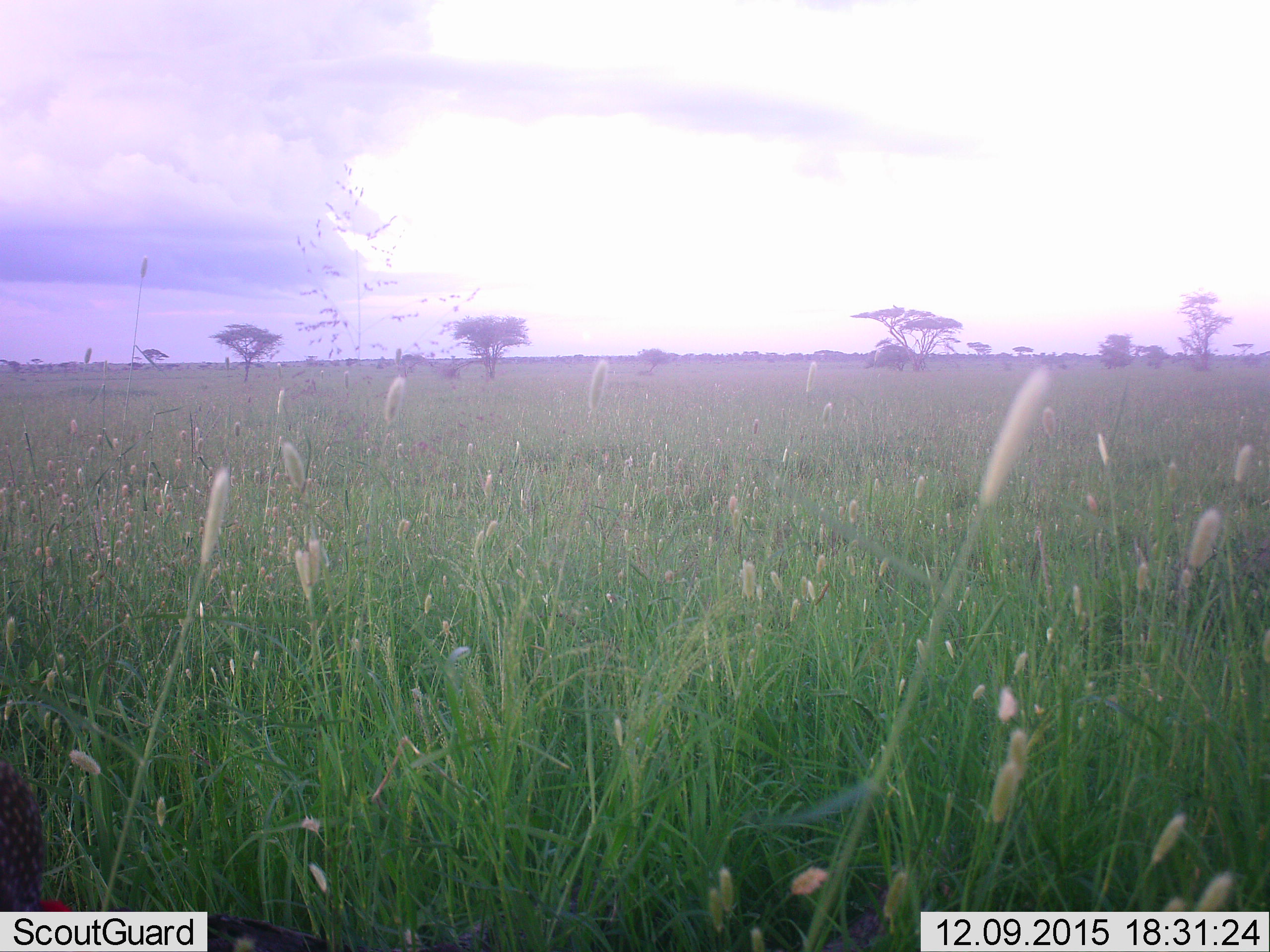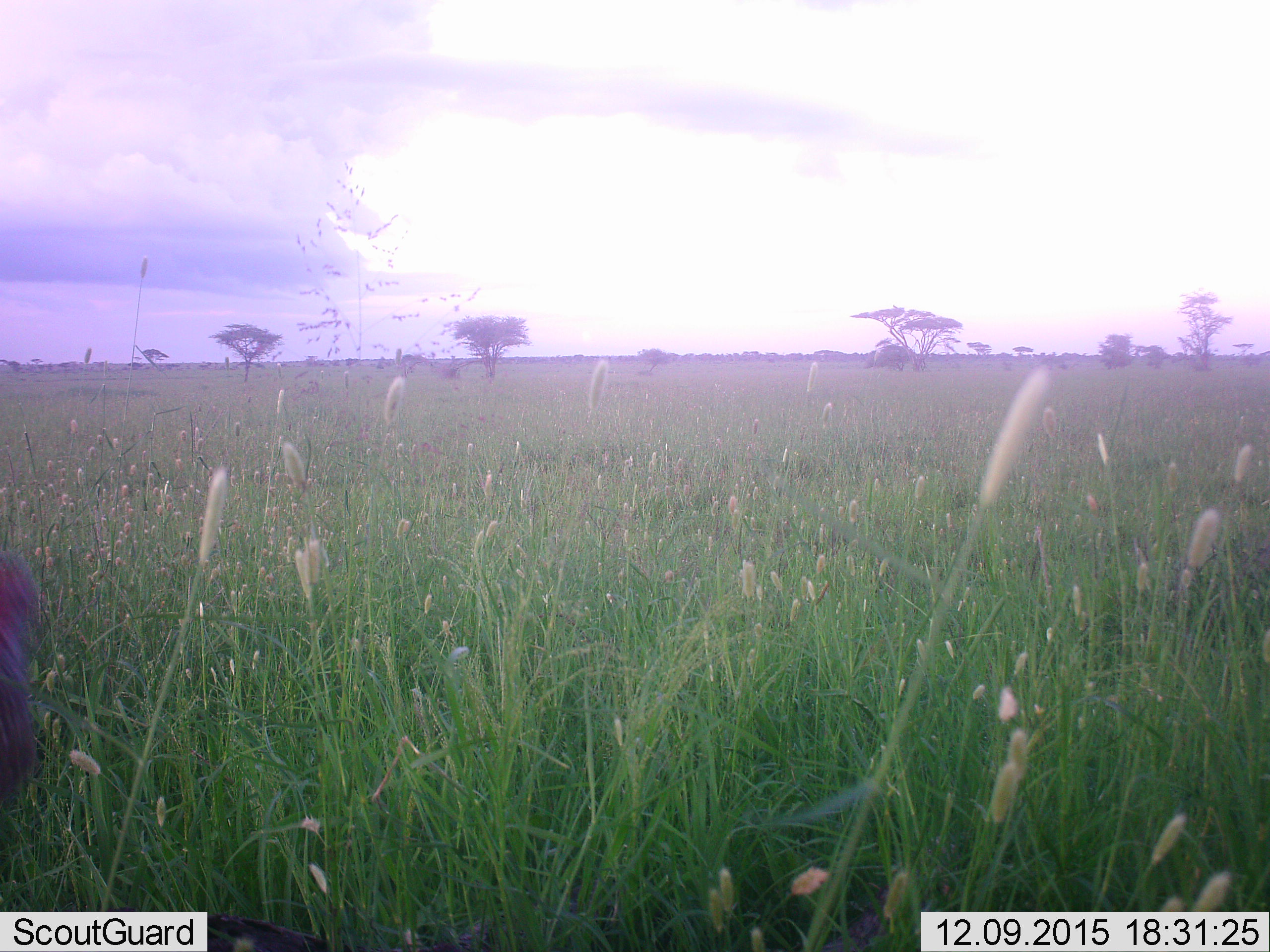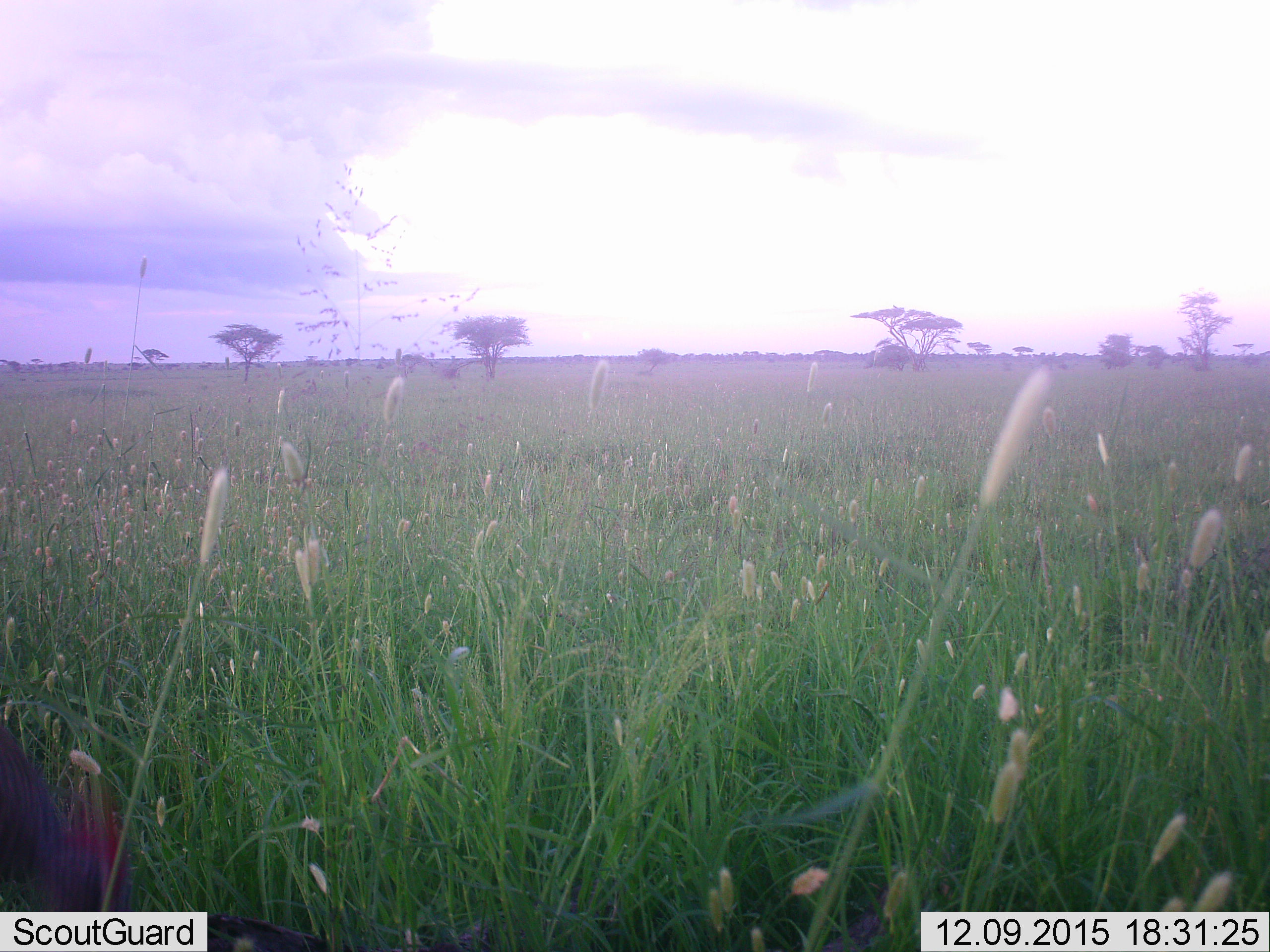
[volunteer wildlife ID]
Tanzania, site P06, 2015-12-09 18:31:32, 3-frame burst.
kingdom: Animalia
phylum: Chordata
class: Aves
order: Galliformes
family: Numididae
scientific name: Numididae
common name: guinea fowl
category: guineafowl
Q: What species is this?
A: Guineafowl (guinea fowl) (Numididae).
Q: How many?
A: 1.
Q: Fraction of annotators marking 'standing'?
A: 40%.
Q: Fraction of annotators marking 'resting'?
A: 0%.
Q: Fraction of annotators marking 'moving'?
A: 40%.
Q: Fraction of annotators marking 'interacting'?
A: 0%.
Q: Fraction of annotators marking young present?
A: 0%.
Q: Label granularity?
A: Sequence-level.